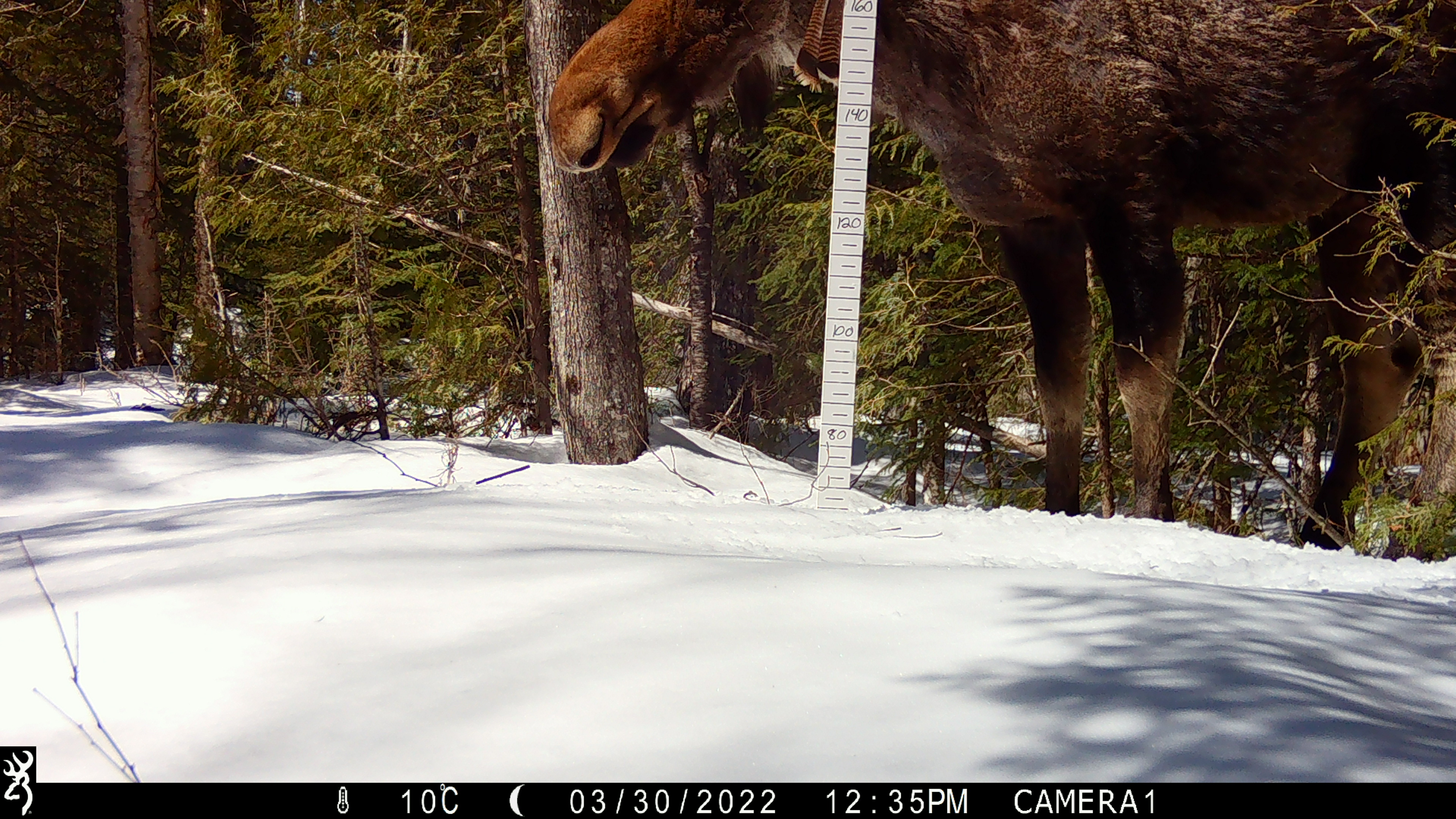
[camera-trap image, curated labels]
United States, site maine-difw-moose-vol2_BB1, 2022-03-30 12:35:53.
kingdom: Animalia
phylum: Chordata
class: Mammalia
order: Artiodactyla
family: Cervidae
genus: Alces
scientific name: Alces alces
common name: moose